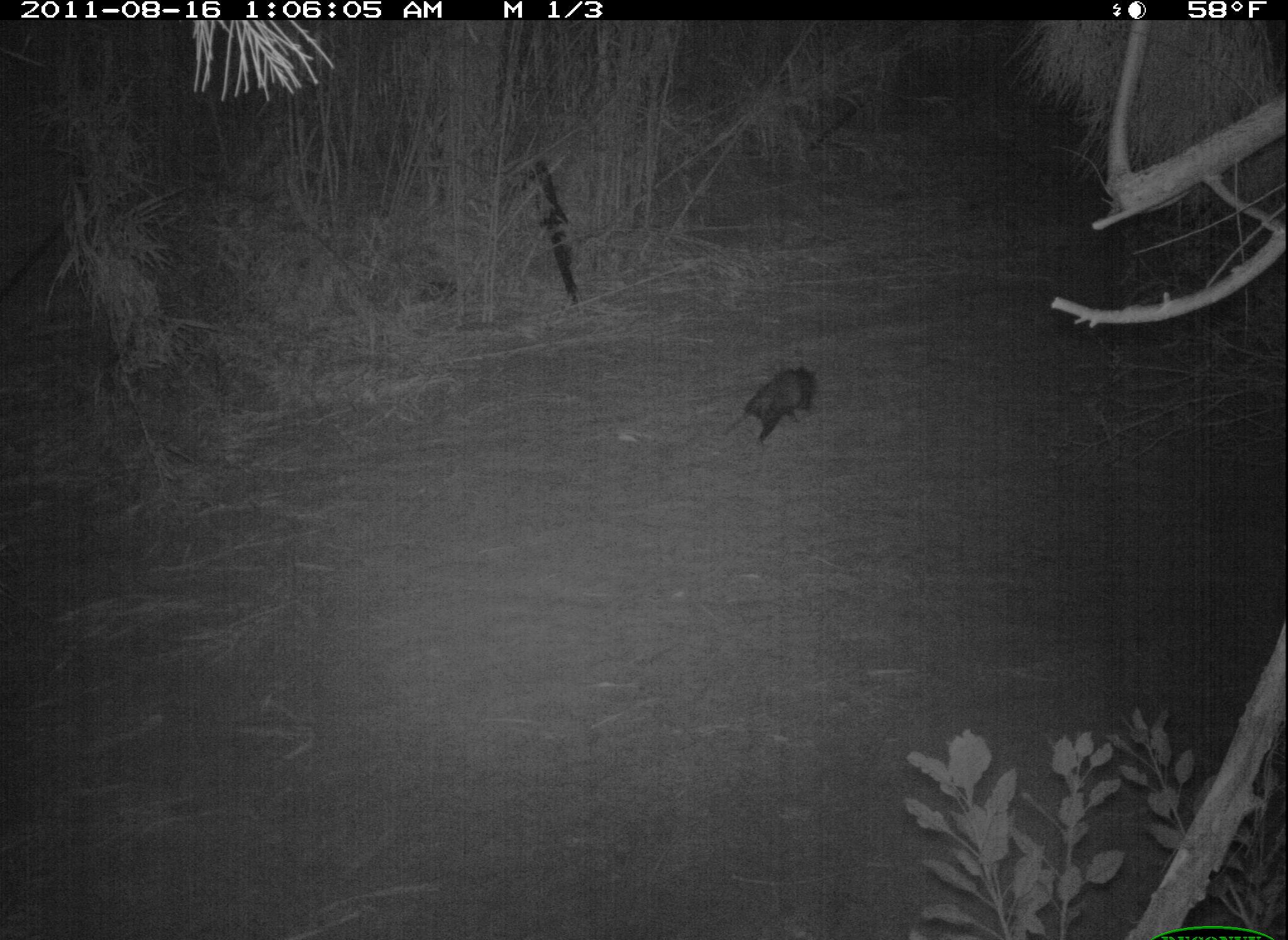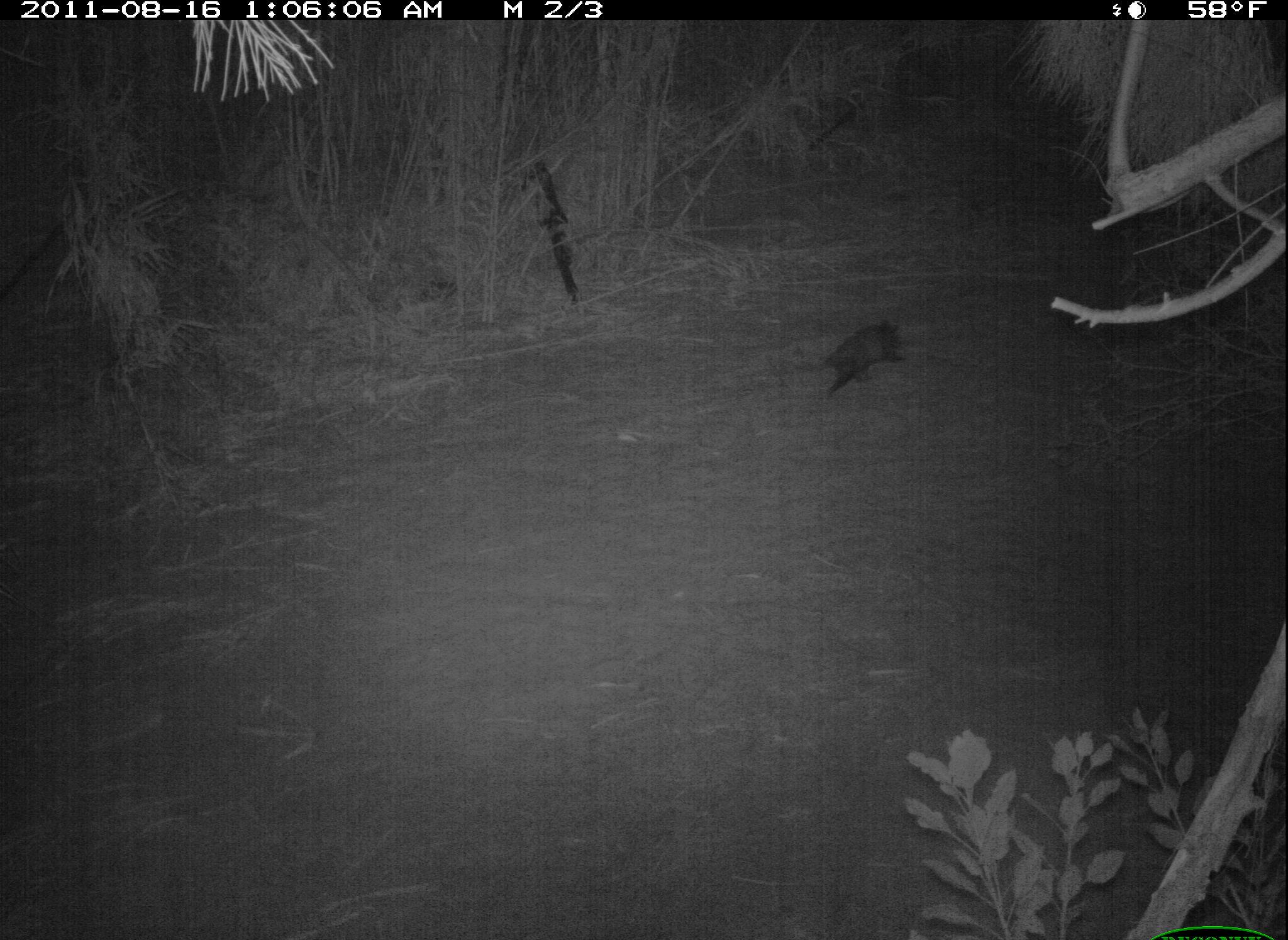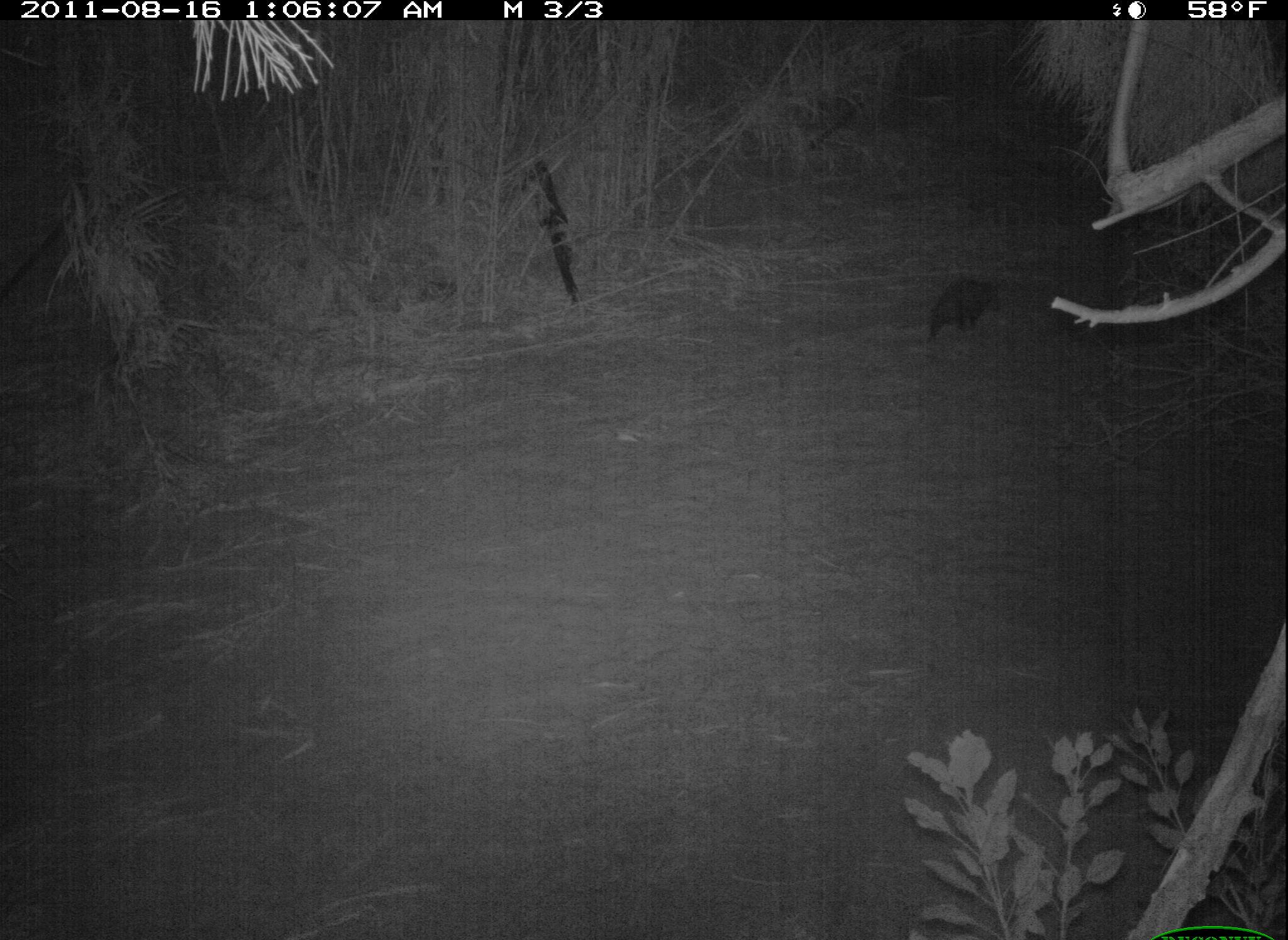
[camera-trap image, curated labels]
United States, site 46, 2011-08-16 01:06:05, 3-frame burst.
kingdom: Animalia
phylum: Chordata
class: Mammalia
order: Didelphimorphia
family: Didelphidae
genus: Didelphis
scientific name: Didelphis virginiana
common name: virginia opossum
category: opossum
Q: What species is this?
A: Opossum (virginia opossum) (Didelphis virginiana).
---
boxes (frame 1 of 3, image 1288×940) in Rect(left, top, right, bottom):
opossum: Rect(722, 363, 822, 454)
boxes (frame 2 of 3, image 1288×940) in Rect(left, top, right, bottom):
opossum: Rect(800, 309, 919, 403)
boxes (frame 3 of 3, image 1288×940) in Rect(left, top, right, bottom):
opossum: Rect(914, 266, 1014, 356)